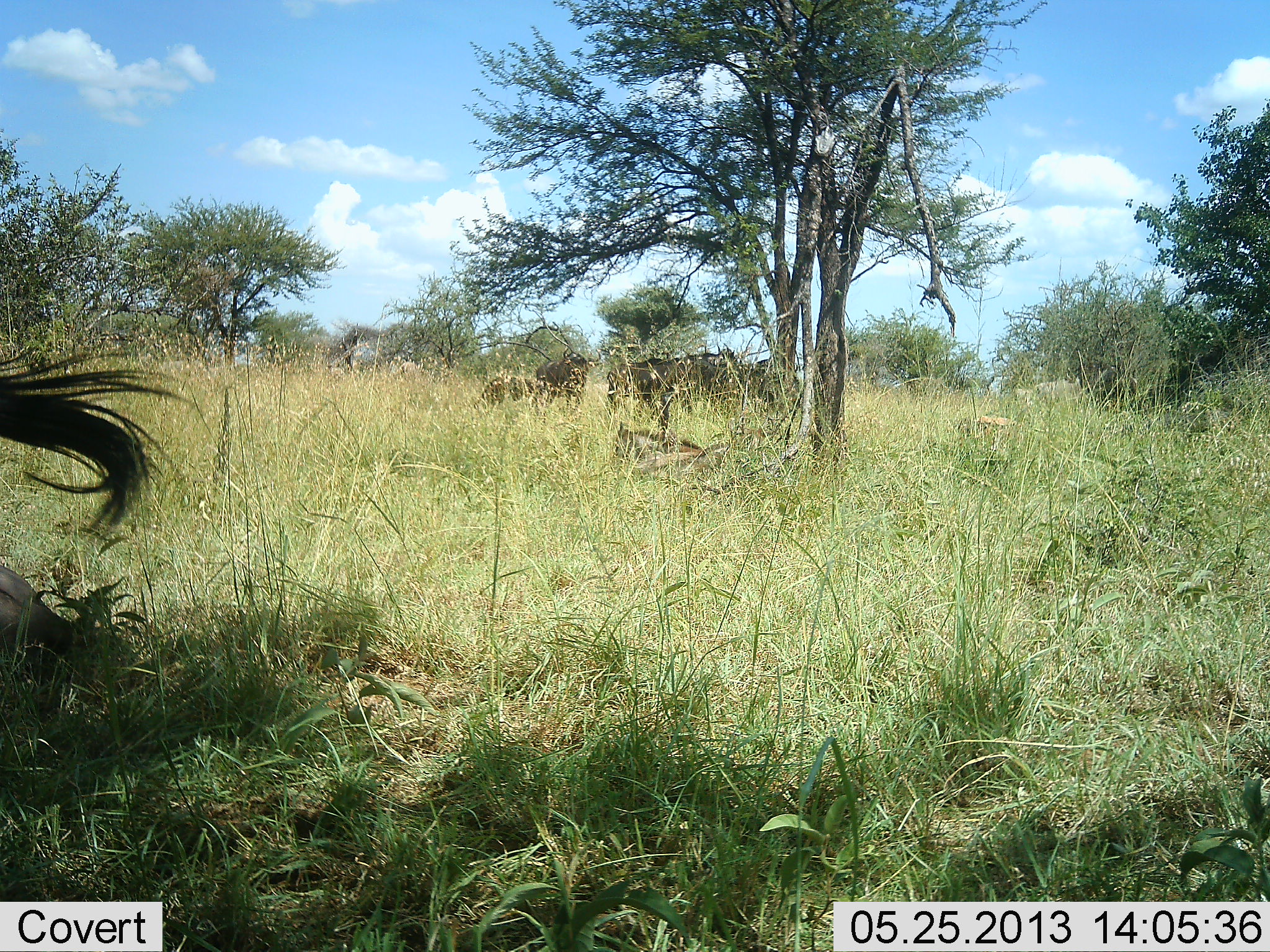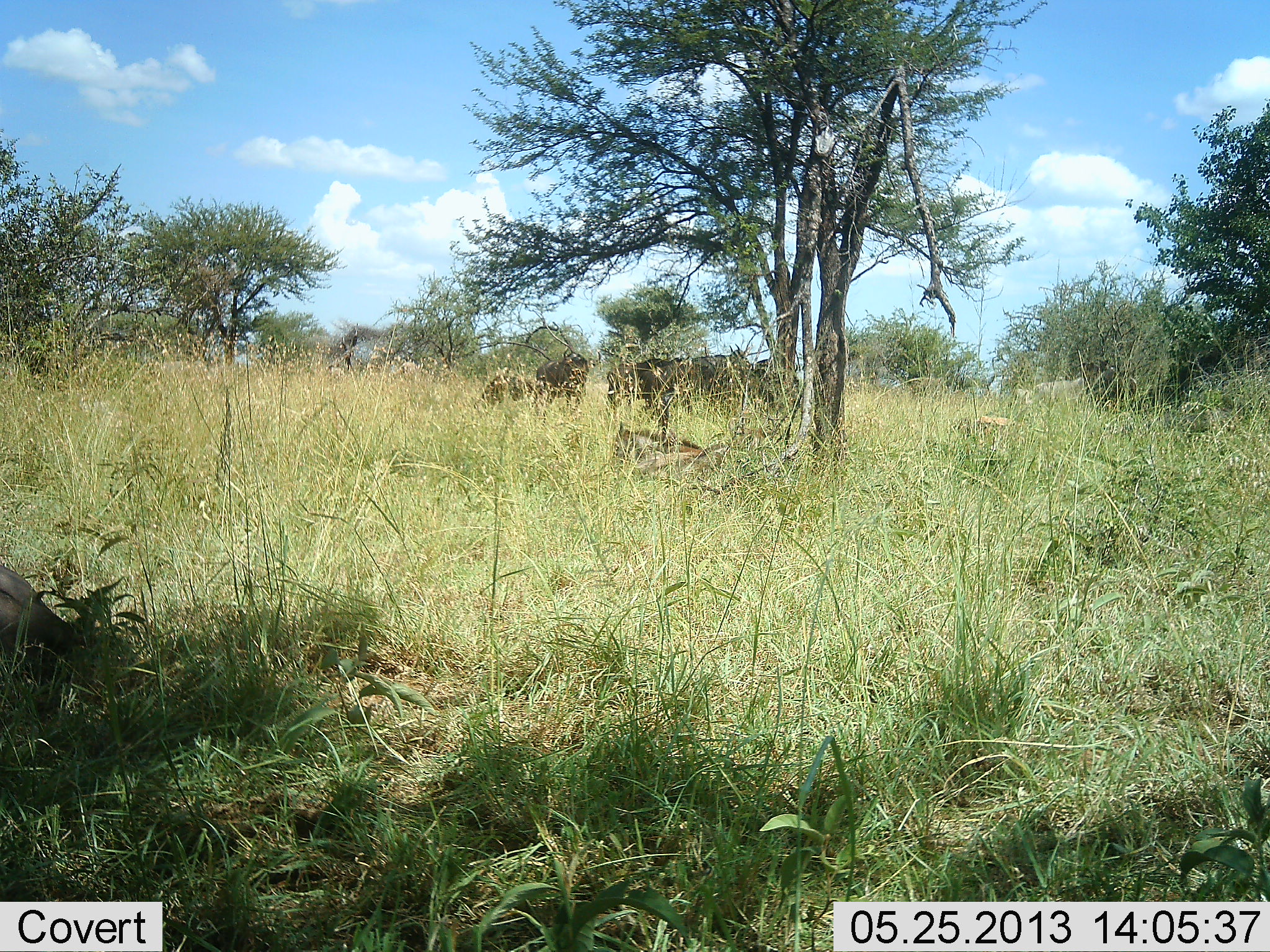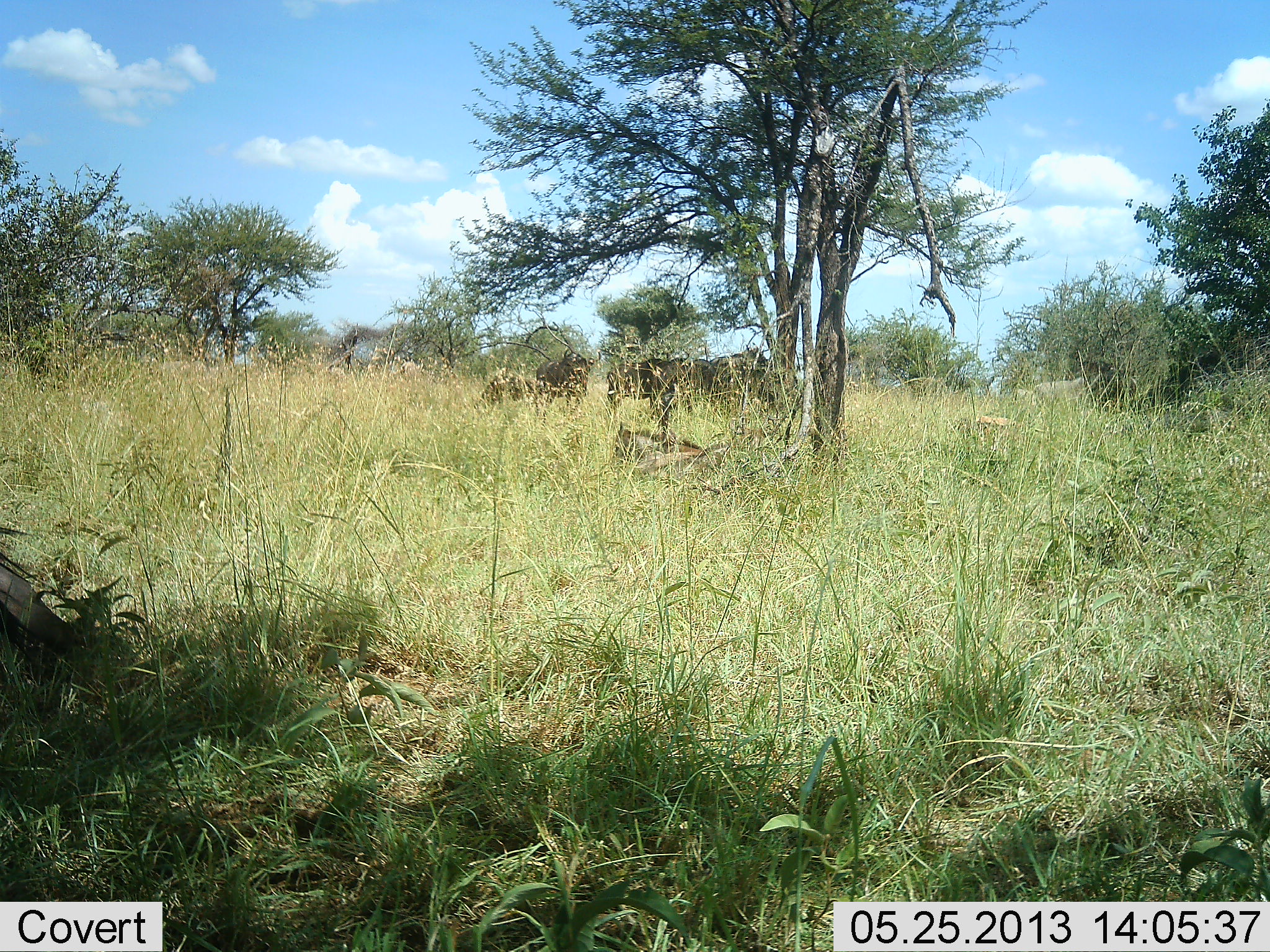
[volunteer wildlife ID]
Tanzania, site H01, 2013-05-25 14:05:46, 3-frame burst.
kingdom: Animalia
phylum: Chordata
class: Mammalia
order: Artiodactyla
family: Bovidae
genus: Connochaetes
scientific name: Connochaetes taurinus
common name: blue wildebeest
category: wildebeest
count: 5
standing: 70%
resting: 60%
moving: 20%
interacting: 0%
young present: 20%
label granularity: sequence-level